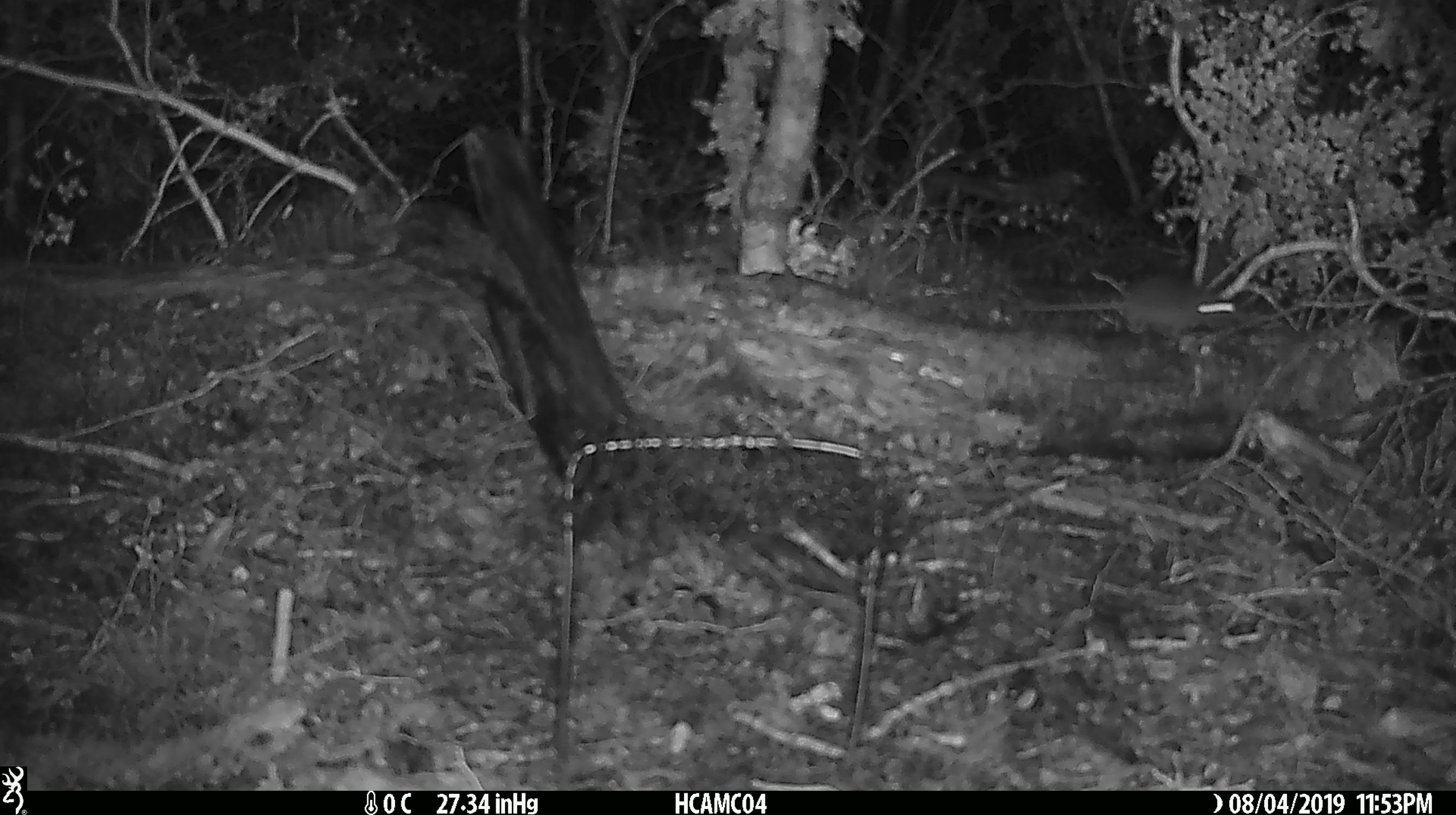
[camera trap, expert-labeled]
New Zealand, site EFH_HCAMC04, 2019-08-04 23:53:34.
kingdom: Animalia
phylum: Chordata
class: Mammalia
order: Rodentia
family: Muridae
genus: Mus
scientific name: Mus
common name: mouse